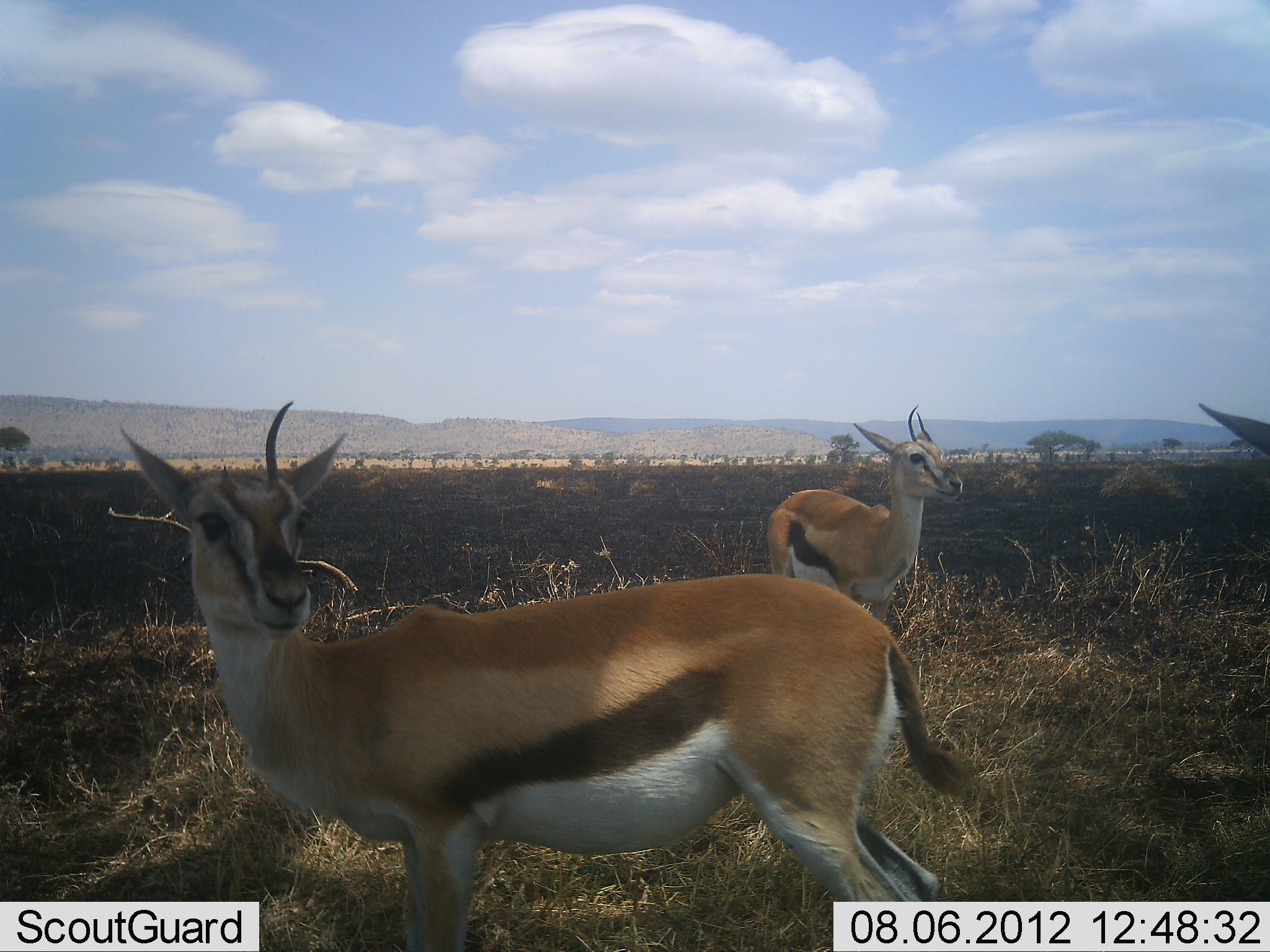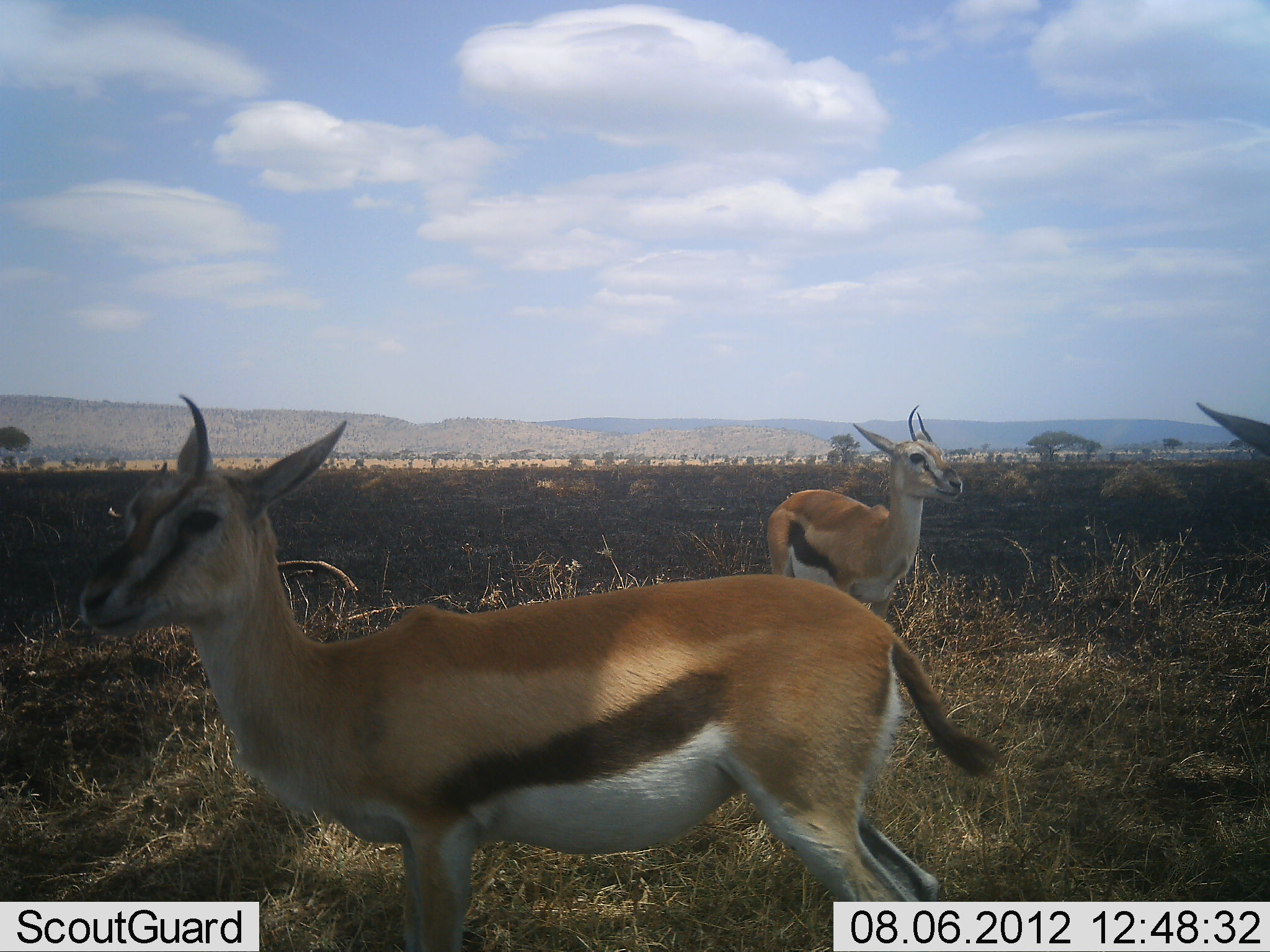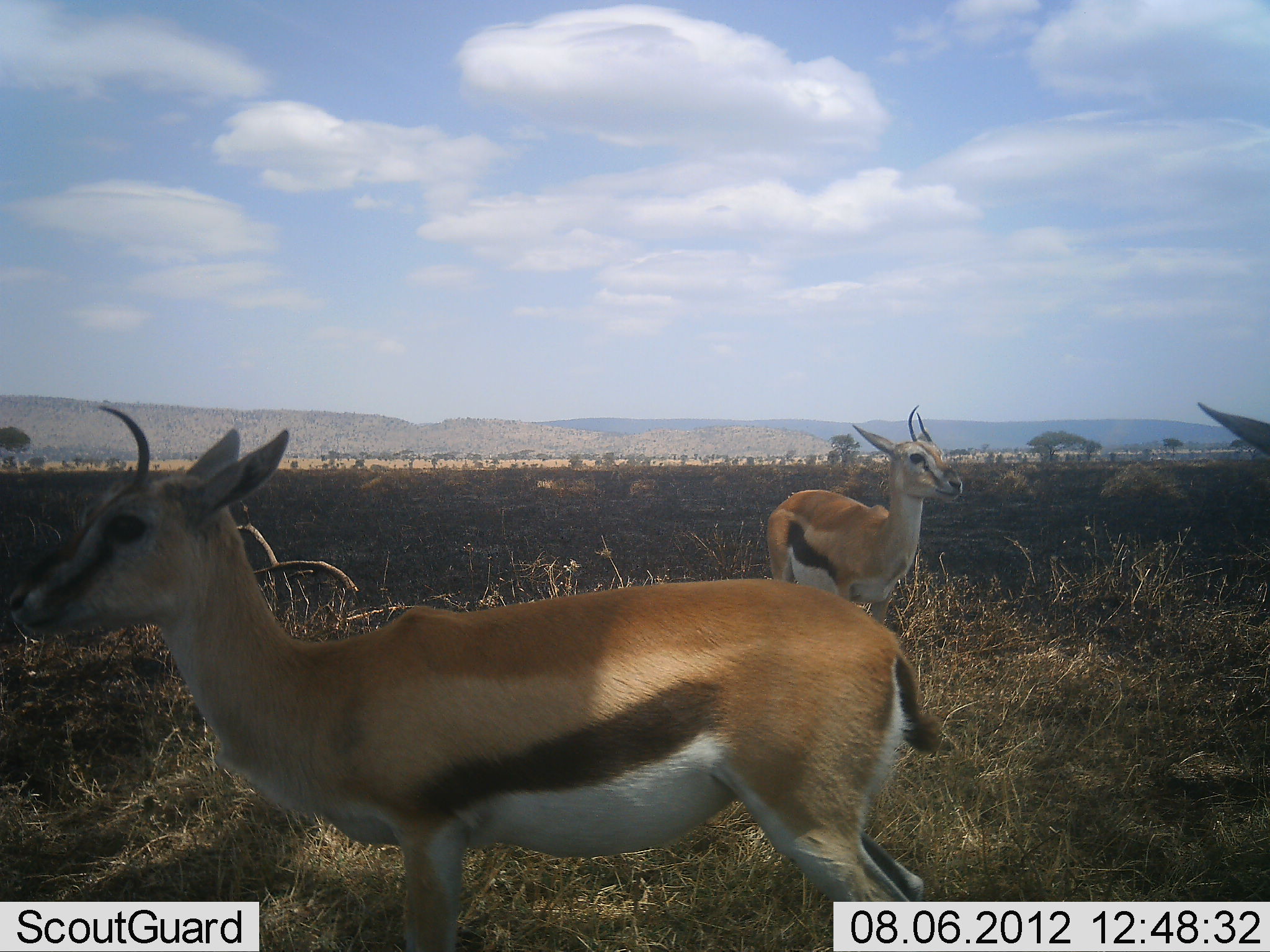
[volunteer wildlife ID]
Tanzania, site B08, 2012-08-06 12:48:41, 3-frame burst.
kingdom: Animalia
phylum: Chordata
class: Mammalia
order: Artiodactyla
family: Bovidae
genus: Eudorcas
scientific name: Eudorcas thomsonii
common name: thomson's gazelle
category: gazellethomsons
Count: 3.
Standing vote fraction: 100%.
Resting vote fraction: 10%.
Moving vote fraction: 10%.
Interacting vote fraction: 0%.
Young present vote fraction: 0%.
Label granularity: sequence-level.